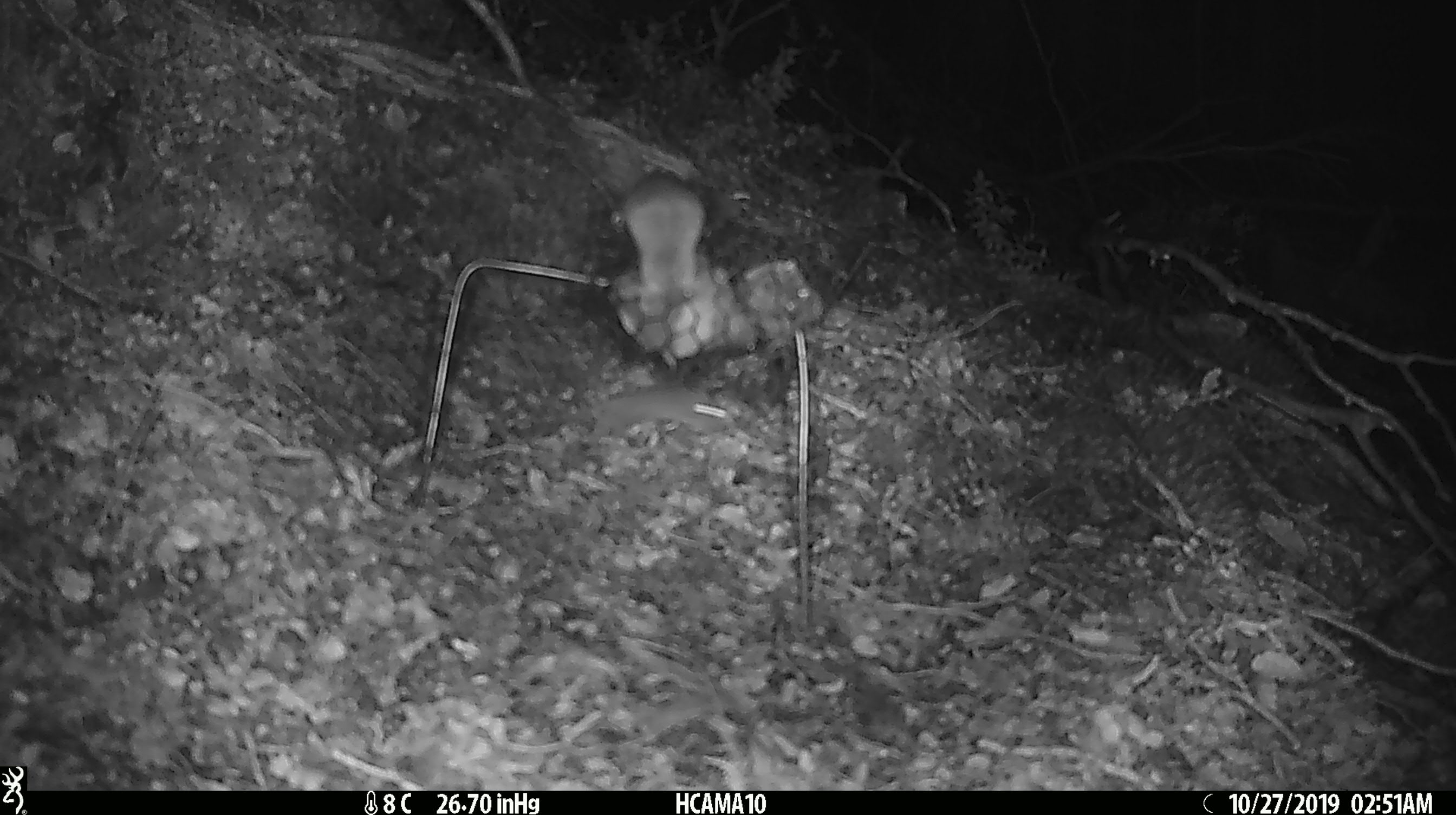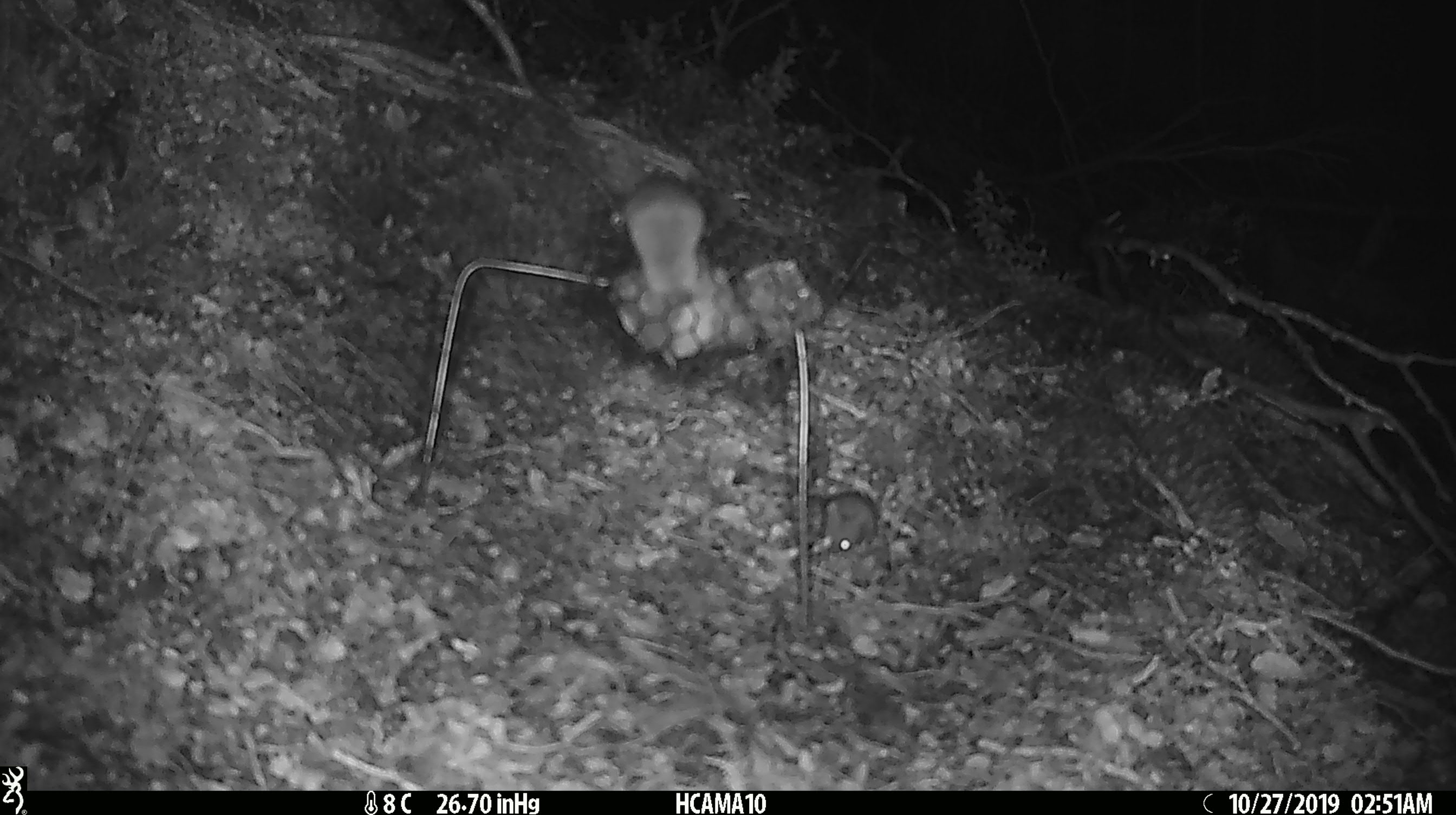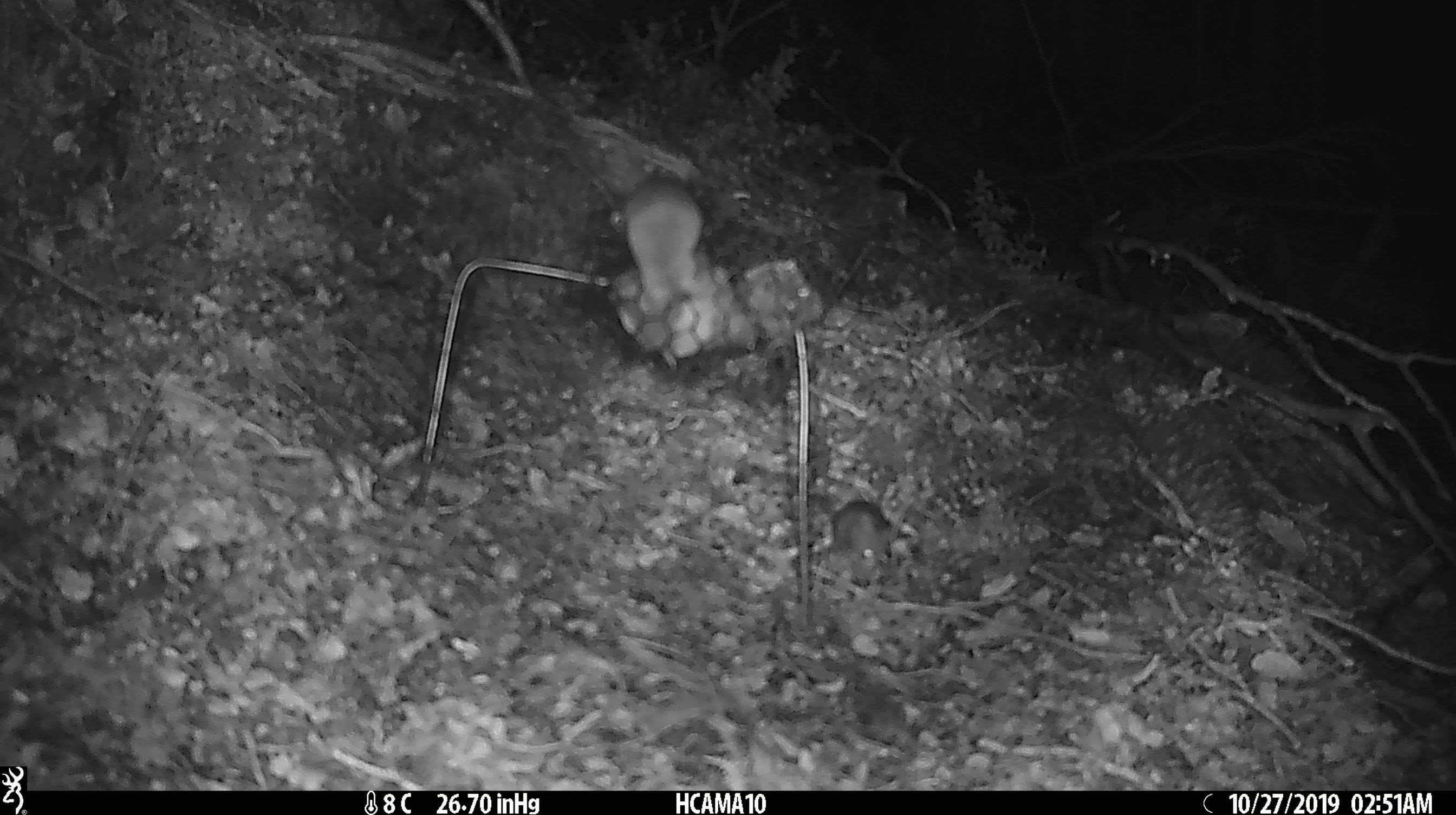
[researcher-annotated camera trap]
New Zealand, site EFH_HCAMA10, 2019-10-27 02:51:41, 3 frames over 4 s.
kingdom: Animalia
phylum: Chordata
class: Mammalia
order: Rodentia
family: Muridae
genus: Mus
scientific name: Mus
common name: mouse